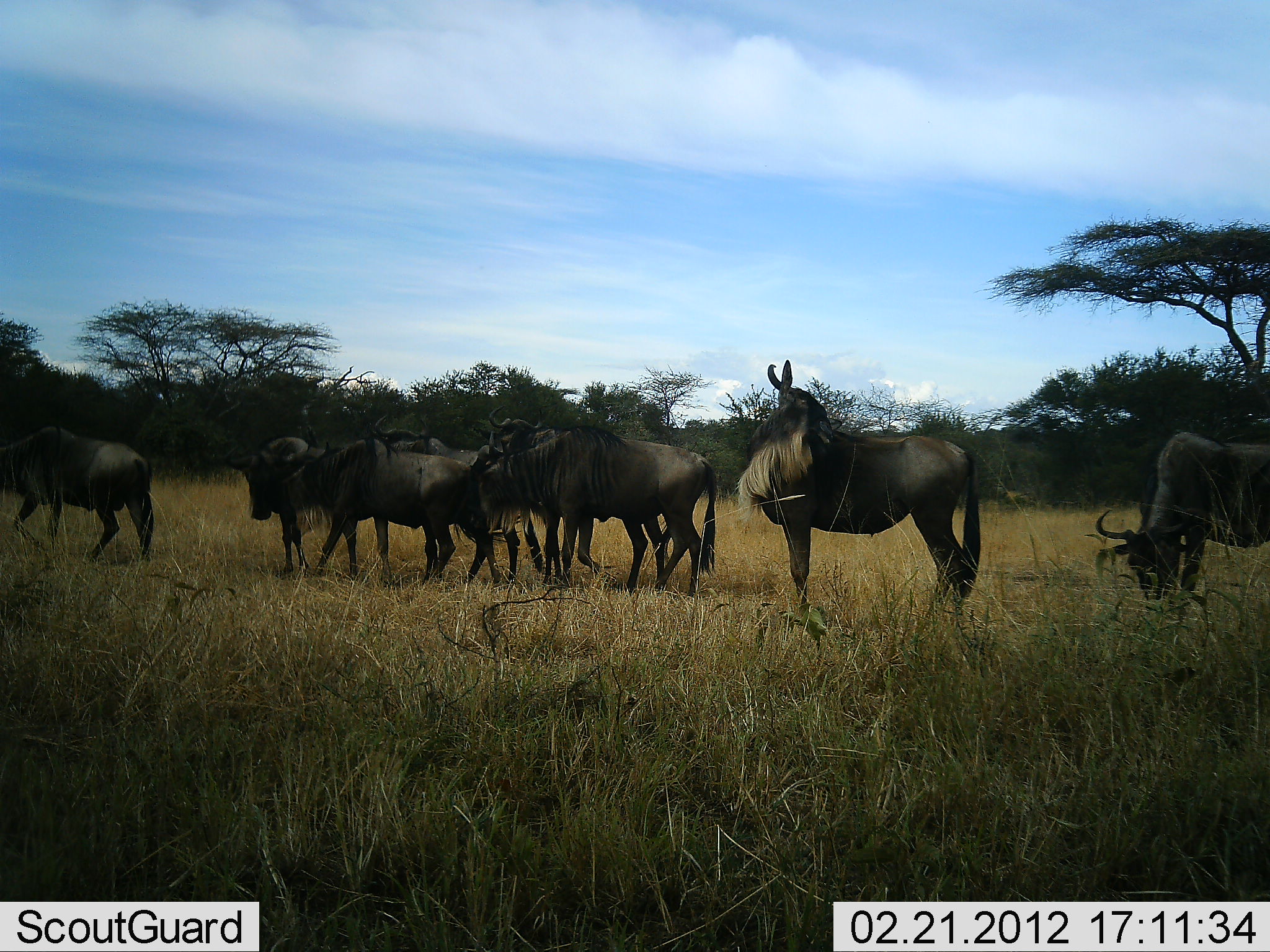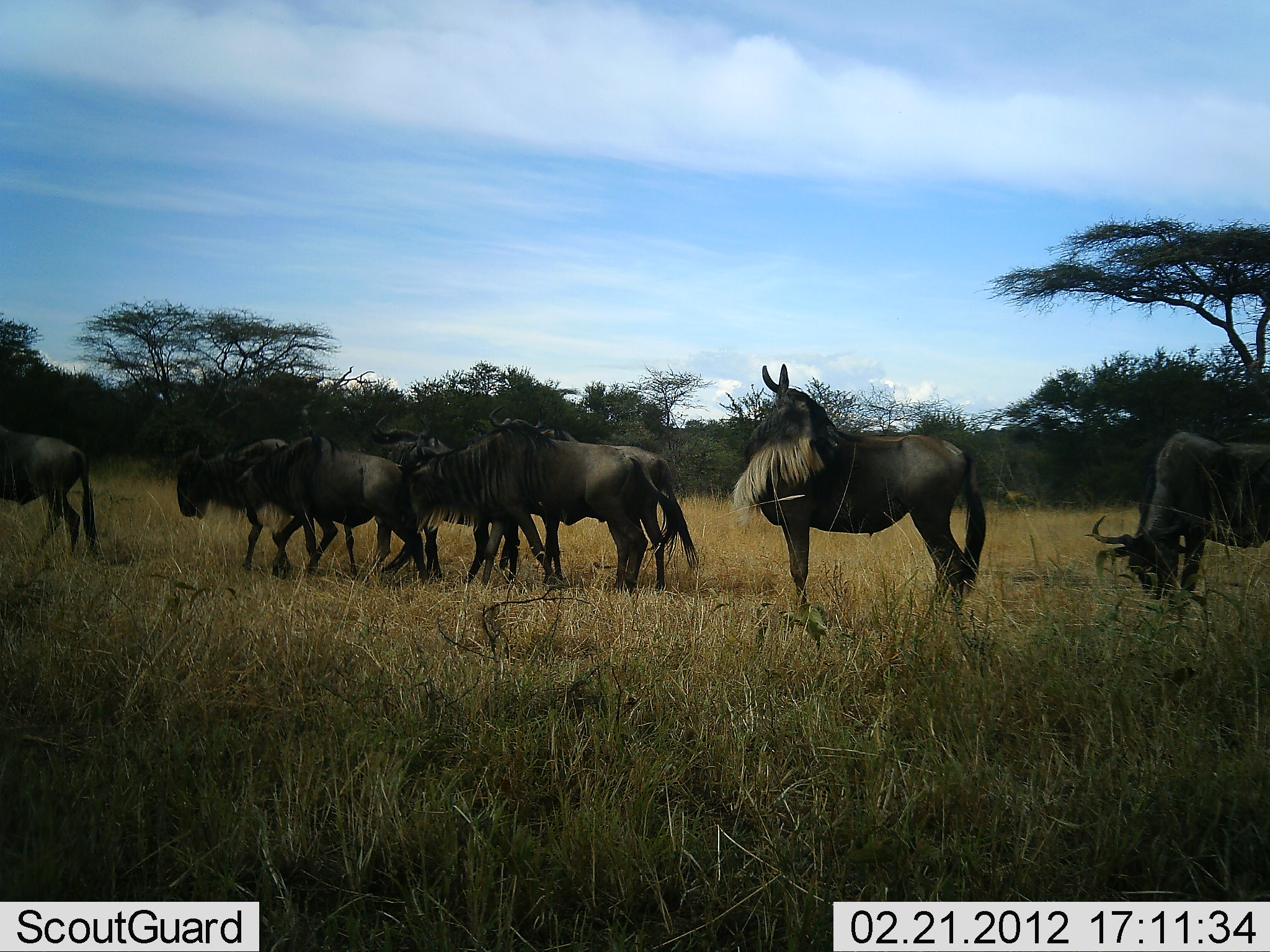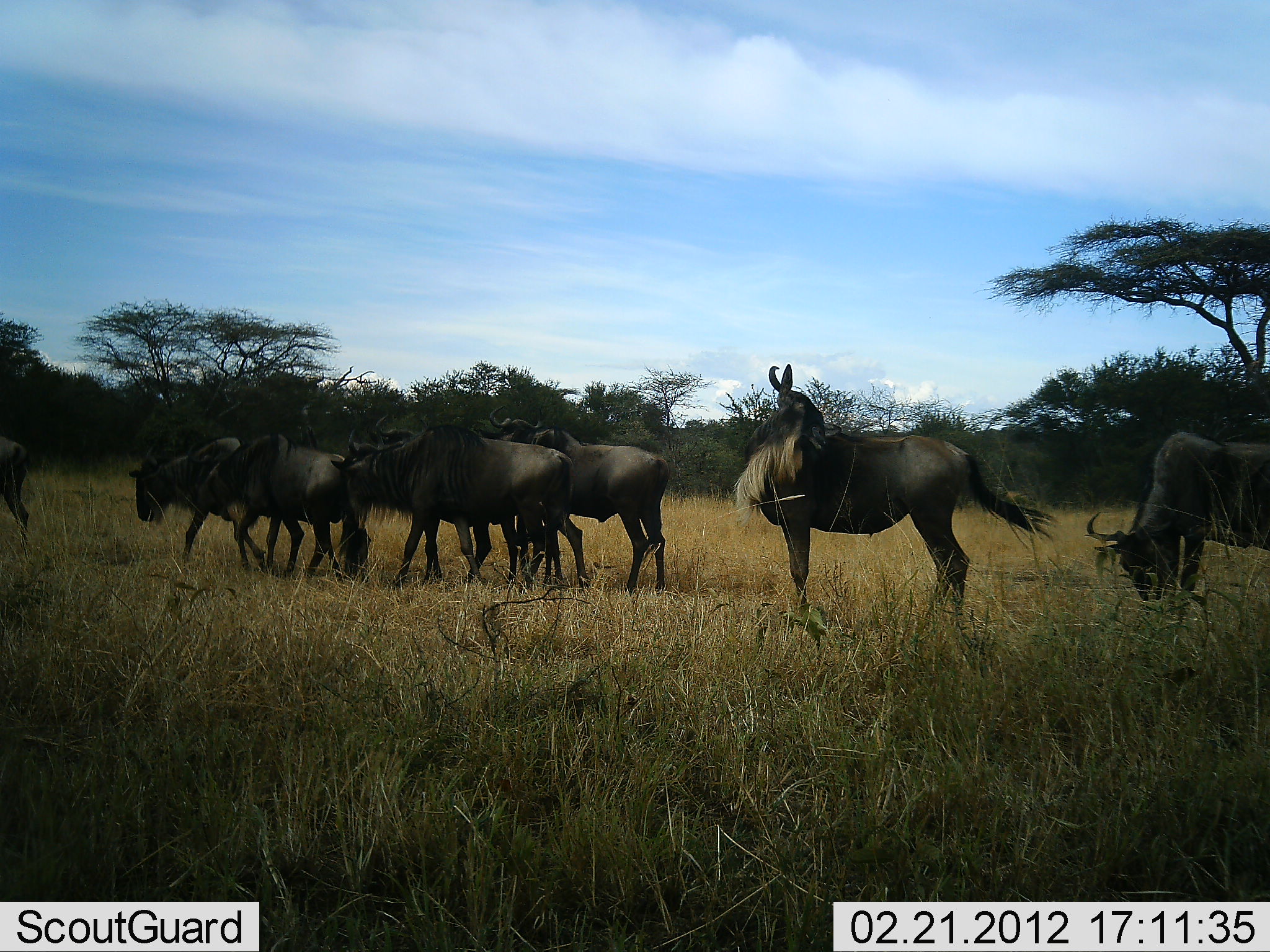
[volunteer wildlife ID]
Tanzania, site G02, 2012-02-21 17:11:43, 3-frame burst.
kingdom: Animalia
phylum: Chordata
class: Mammalia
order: Artiodactyla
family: Bovidae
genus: Connochaetes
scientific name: Connochaetes taurinus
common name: blue wildebeest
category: wildebeest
Wildebeest (blue wildebeest) (Connochaetes taurinus), count 8. Behavior (volunteer vote fractions): standing 71%, resting 5%, moving 90%, interacting 10%. Young present (vote fraction): 10%. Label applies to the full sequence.